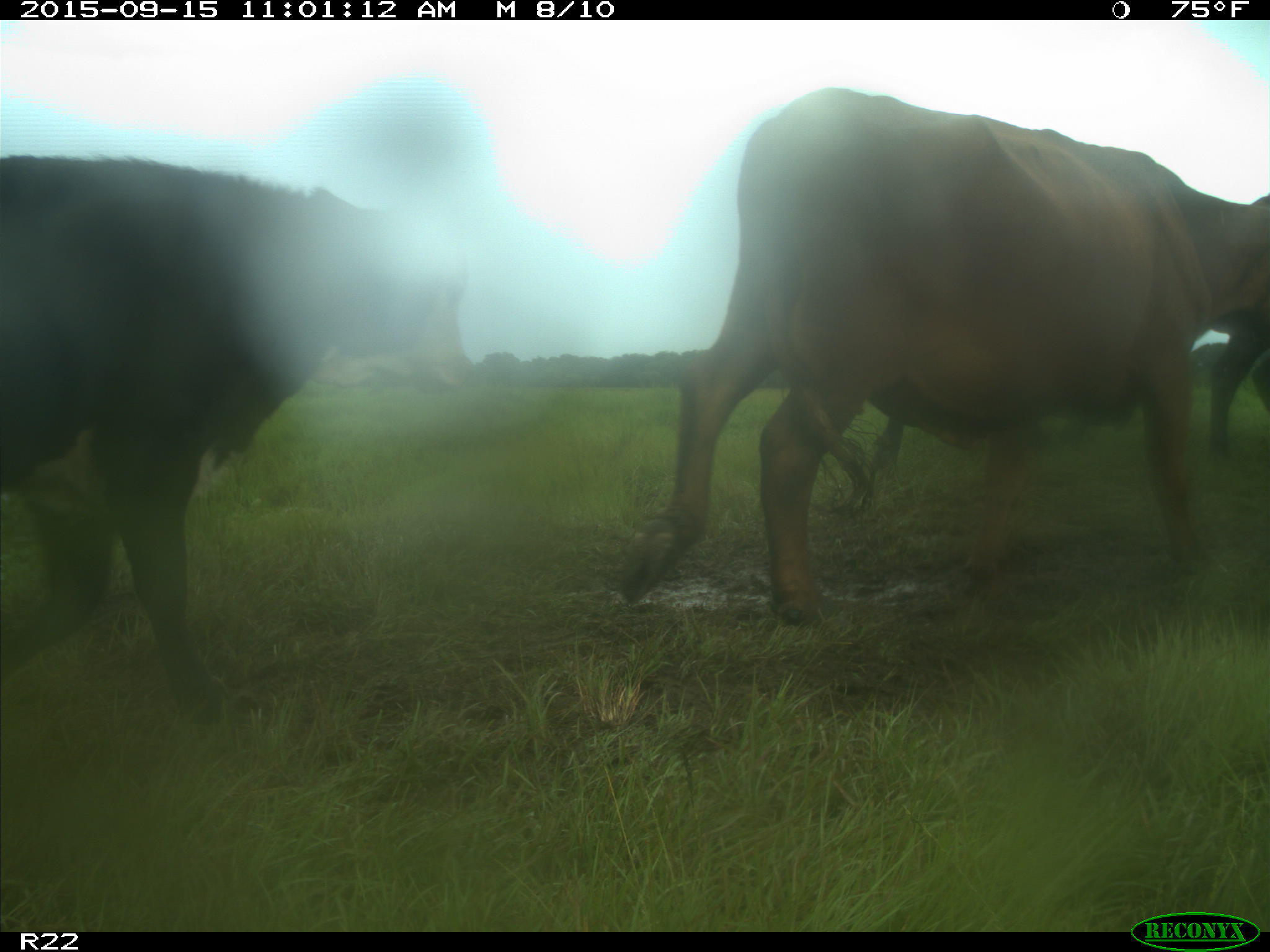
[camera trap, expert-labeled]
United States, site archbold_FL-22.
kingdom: Animalia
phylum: Chordata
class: Mammalia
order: Artiodactyla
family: Bovidae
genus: Bos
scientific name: Bos taurus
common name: domestic cow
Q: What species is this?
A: Bos taurus (domestic cow).